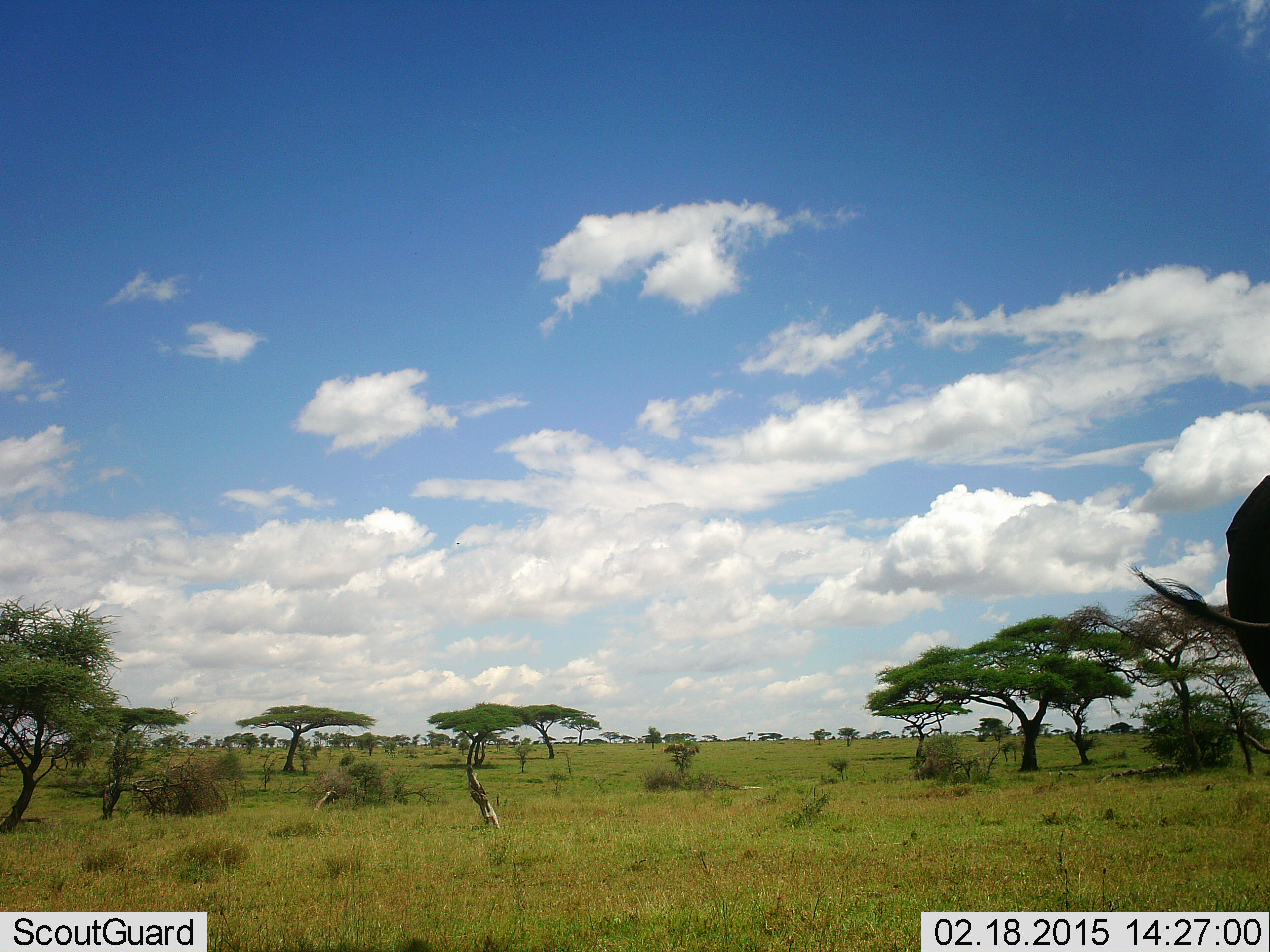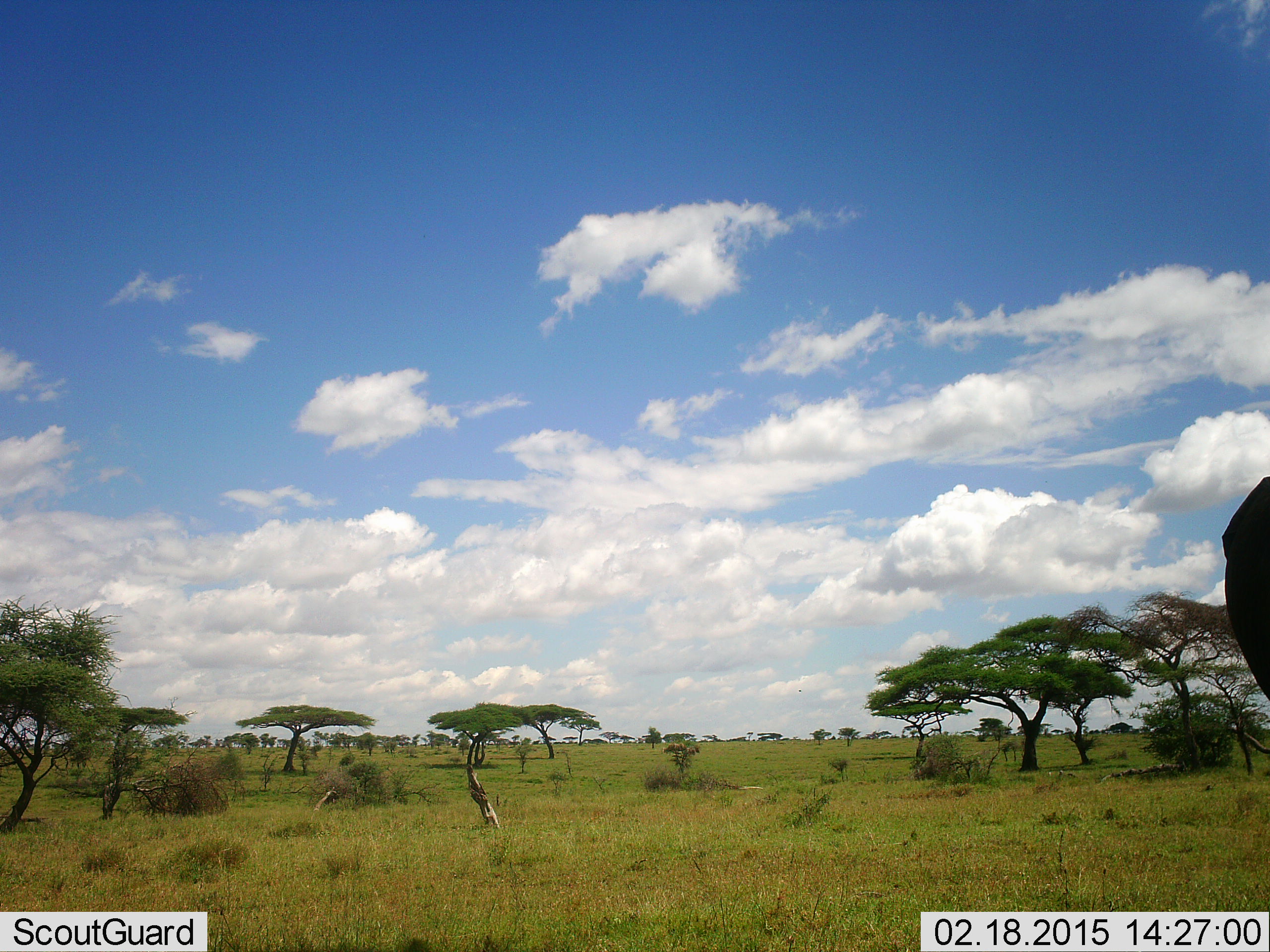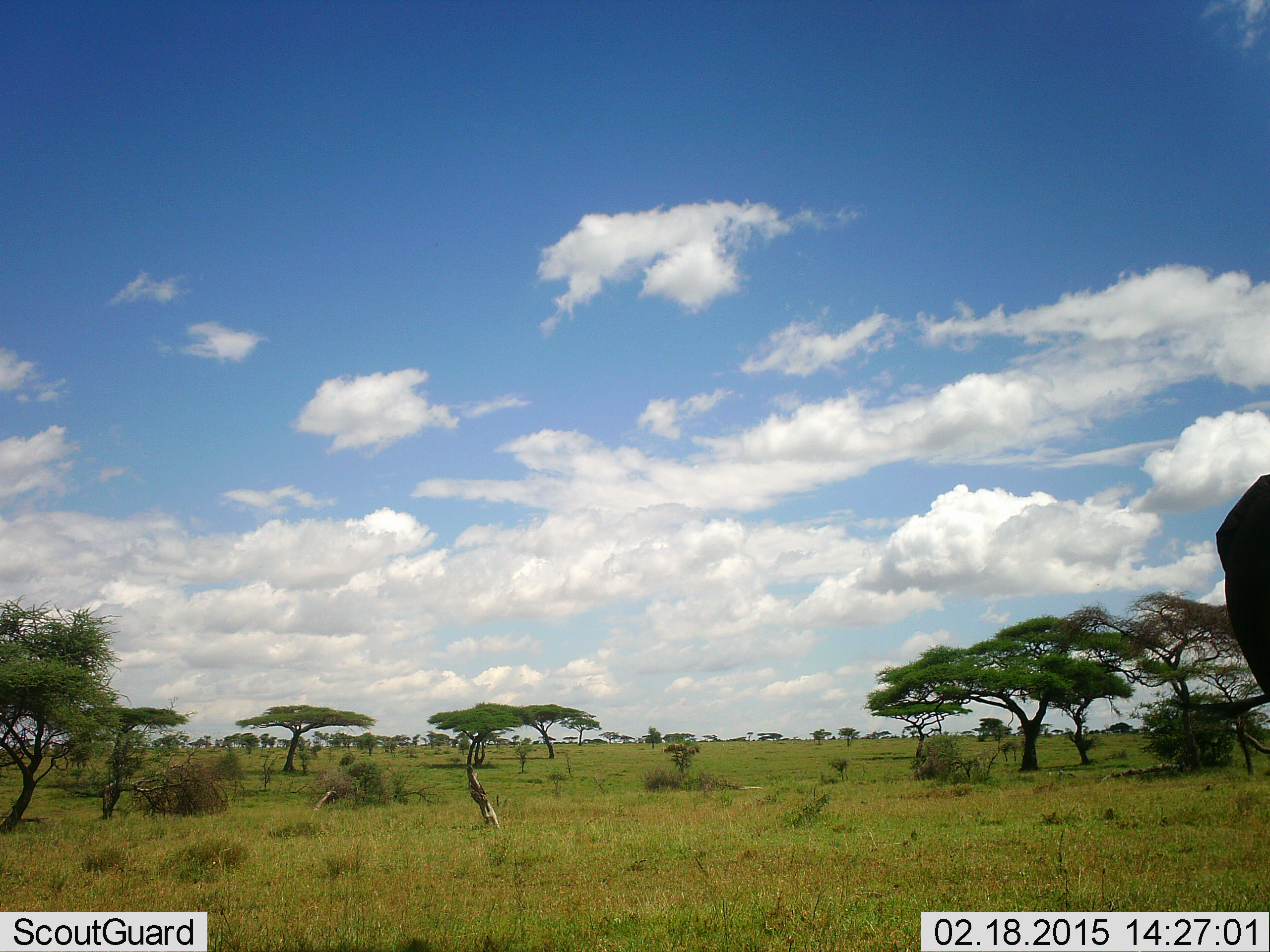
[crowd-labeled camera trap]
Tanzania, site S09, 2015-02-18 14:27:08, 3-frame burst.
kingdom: Animalia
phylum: Chordata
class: Mammalia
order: Artiodactyla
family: Bovidae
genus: Connochaetes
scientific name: Connochaetes taurinus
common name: blue wildebeest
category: wildebeest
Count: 1.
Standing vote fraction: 90%.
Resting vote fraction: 10%.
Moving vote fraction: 0%.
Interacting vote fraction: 0%.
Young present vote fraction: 0%.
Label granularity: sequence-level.